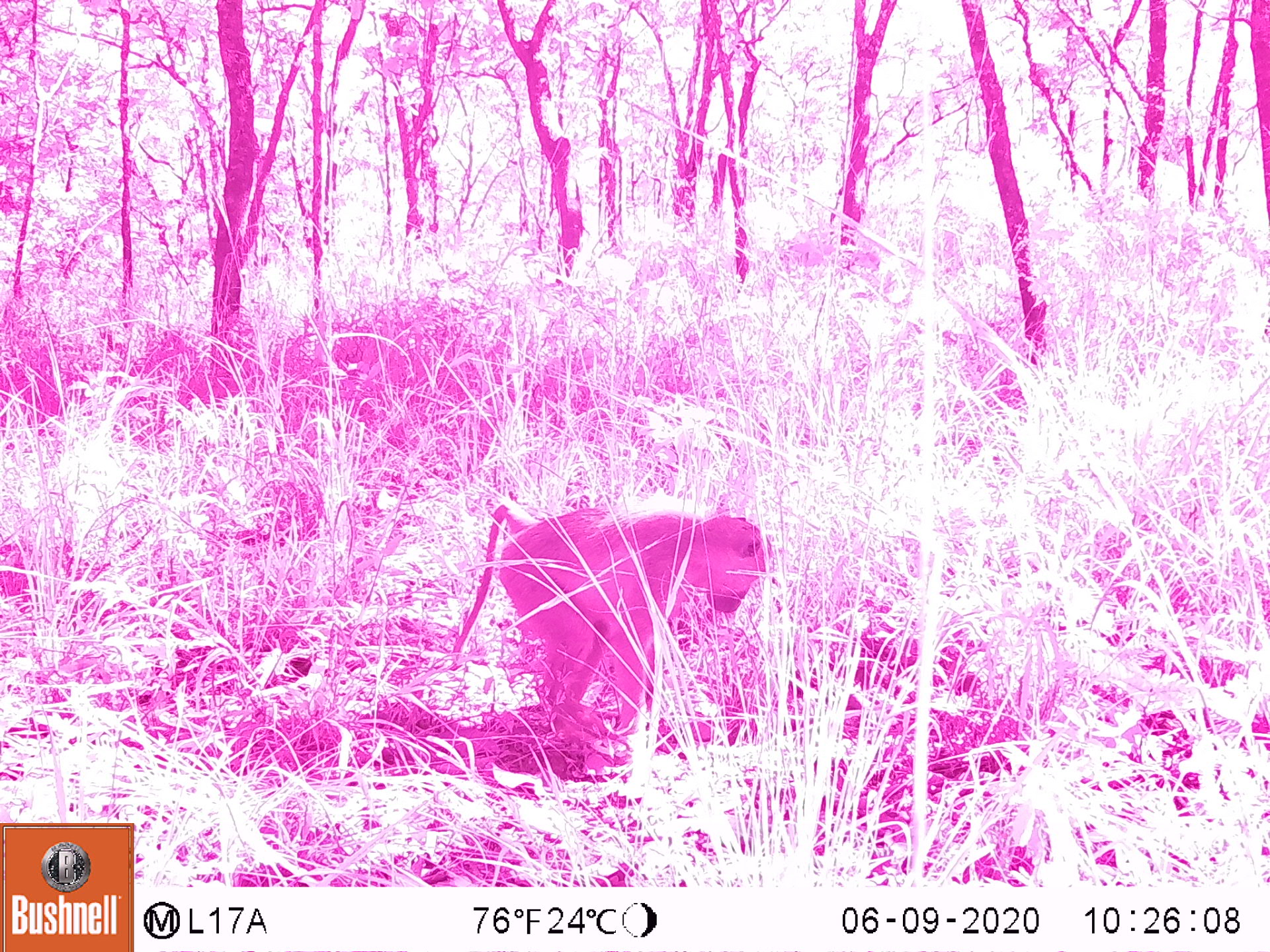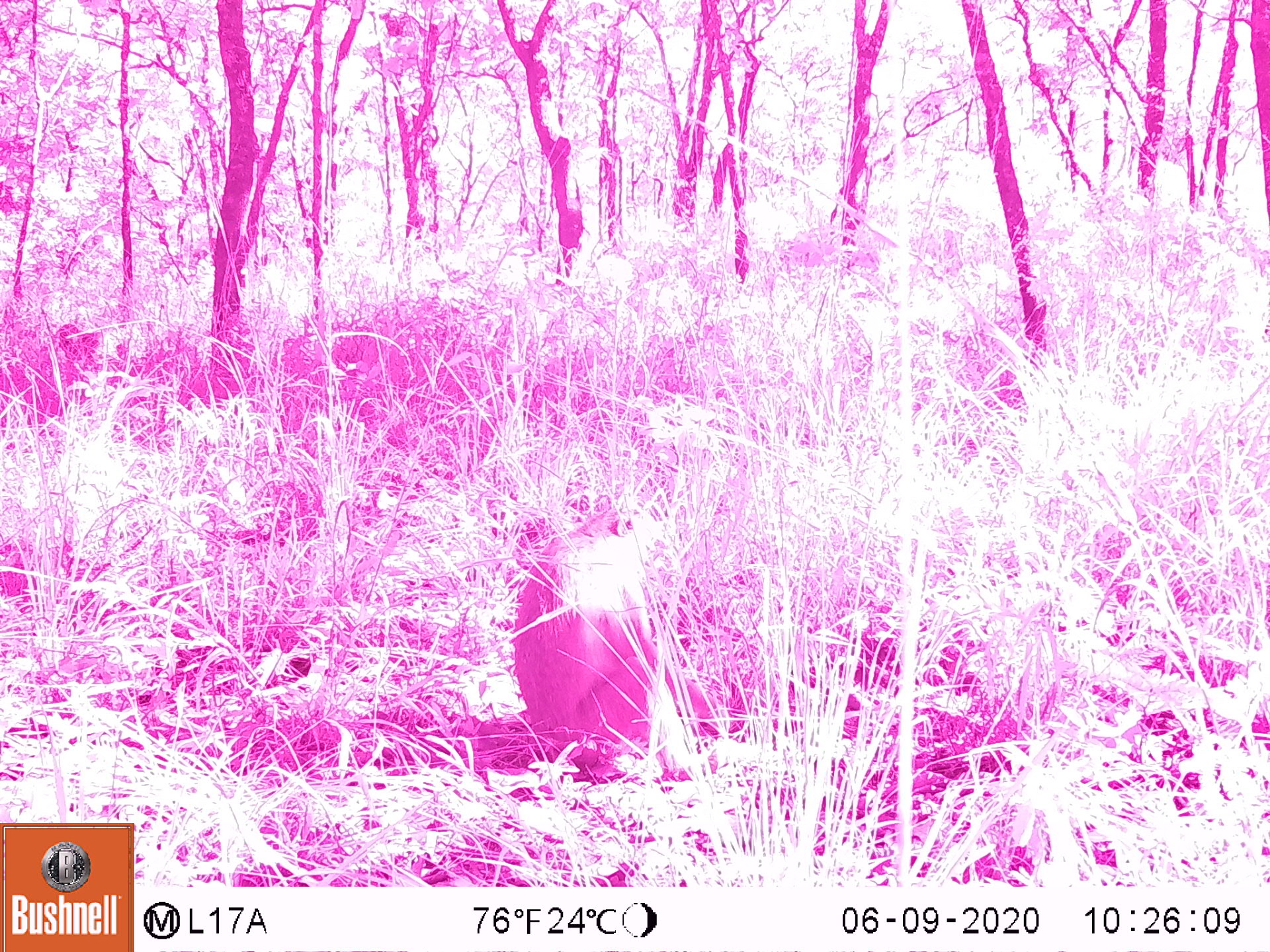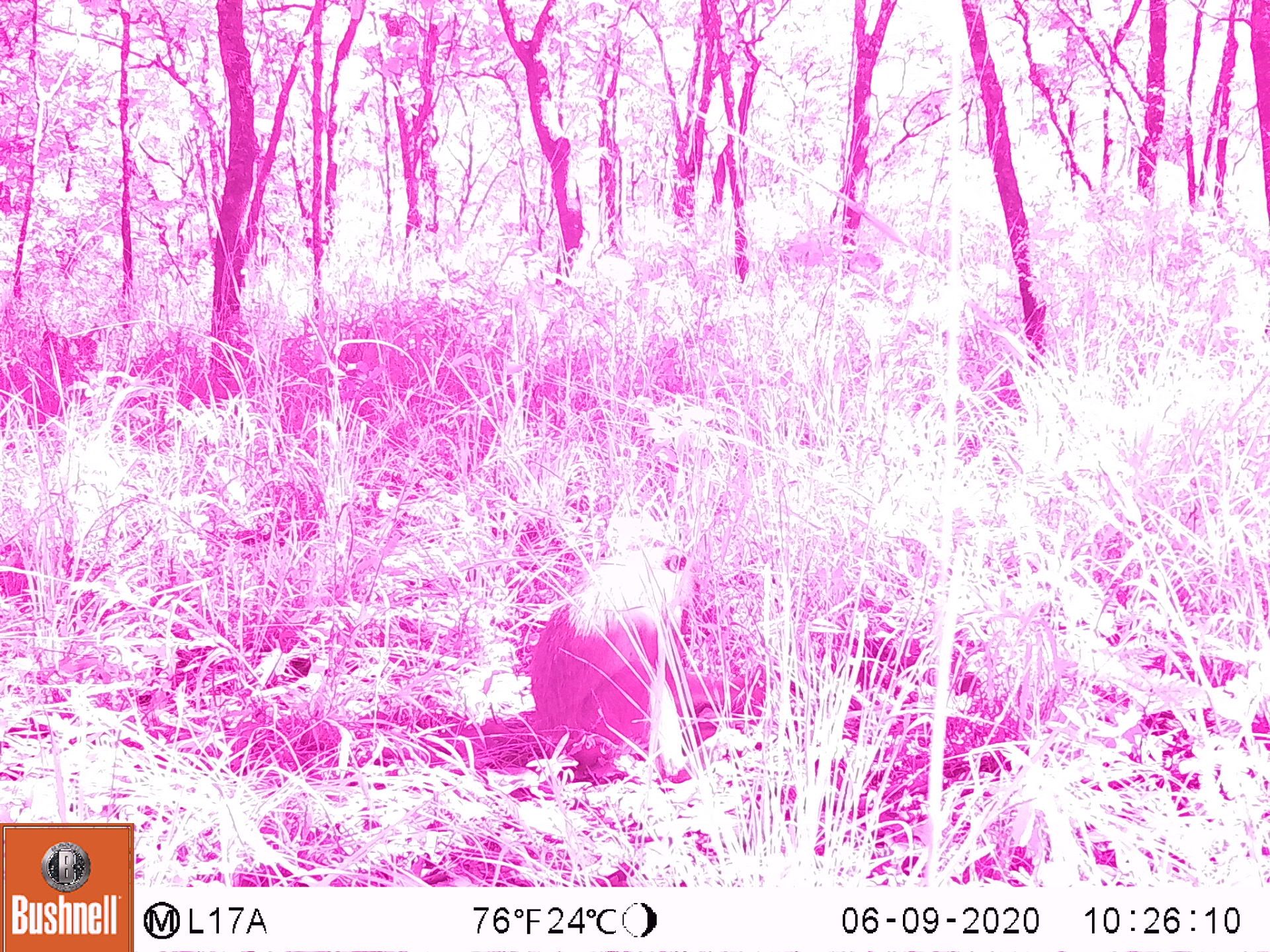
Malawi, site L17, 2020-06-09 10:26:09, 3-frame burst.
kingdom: Animalia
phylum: Chordata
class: Mammalia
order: Primates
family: Cercopithecidae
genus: Papio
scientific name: Papio cynocephalus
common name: yellow baboon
Yellow baboon (Papio cynocephalus), count 1.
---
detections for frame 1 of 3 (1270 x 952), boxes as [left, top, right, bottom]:
yellow baboon: [454, 488, 776, 739]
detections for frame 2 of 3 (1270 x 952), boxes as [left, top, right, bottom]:
yellow baboon: [514, 503, 712, 755]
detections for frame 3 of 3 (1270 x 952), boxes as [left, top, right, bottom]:
yellow baboon: [523, 548, 740, 739]